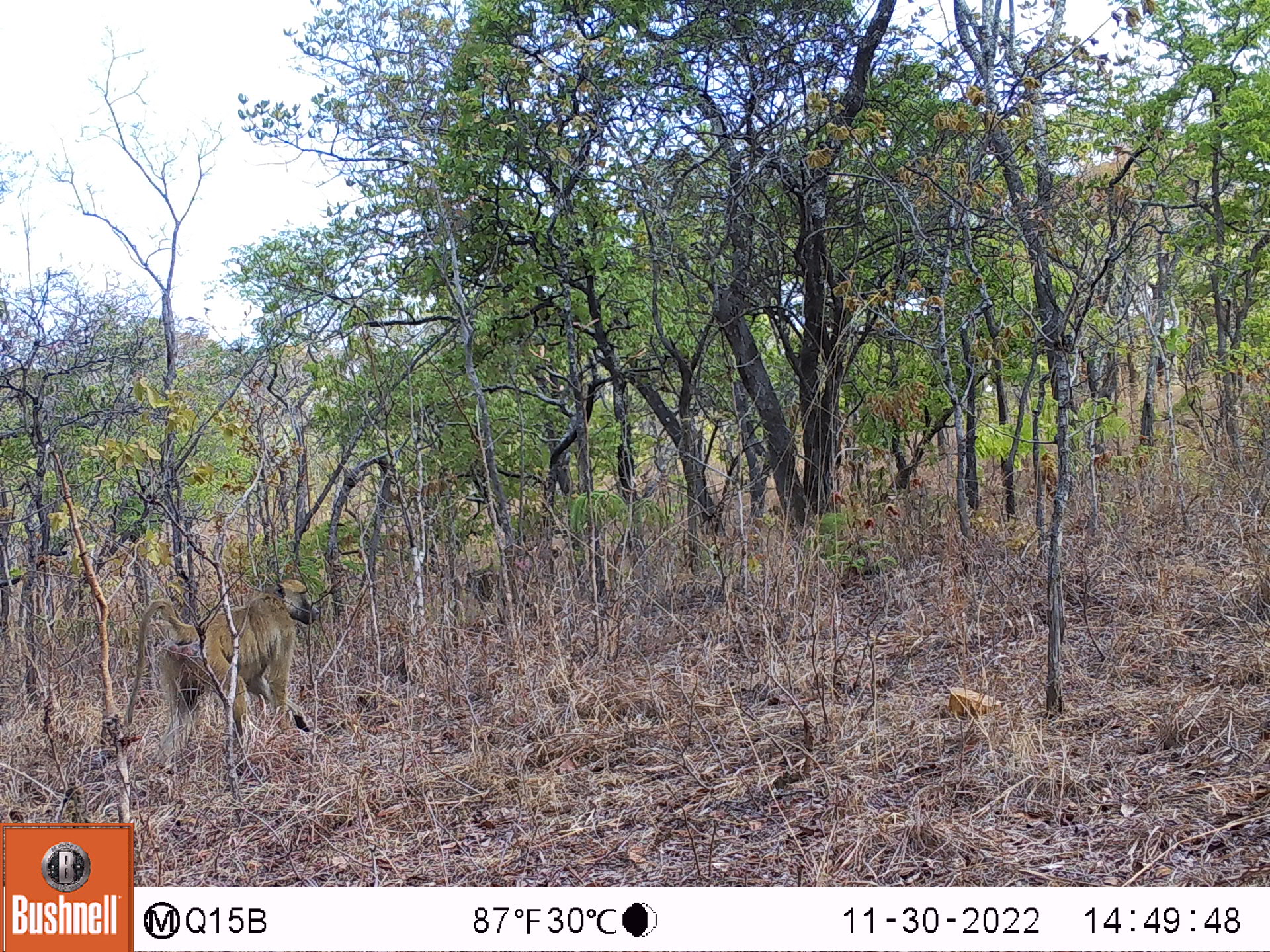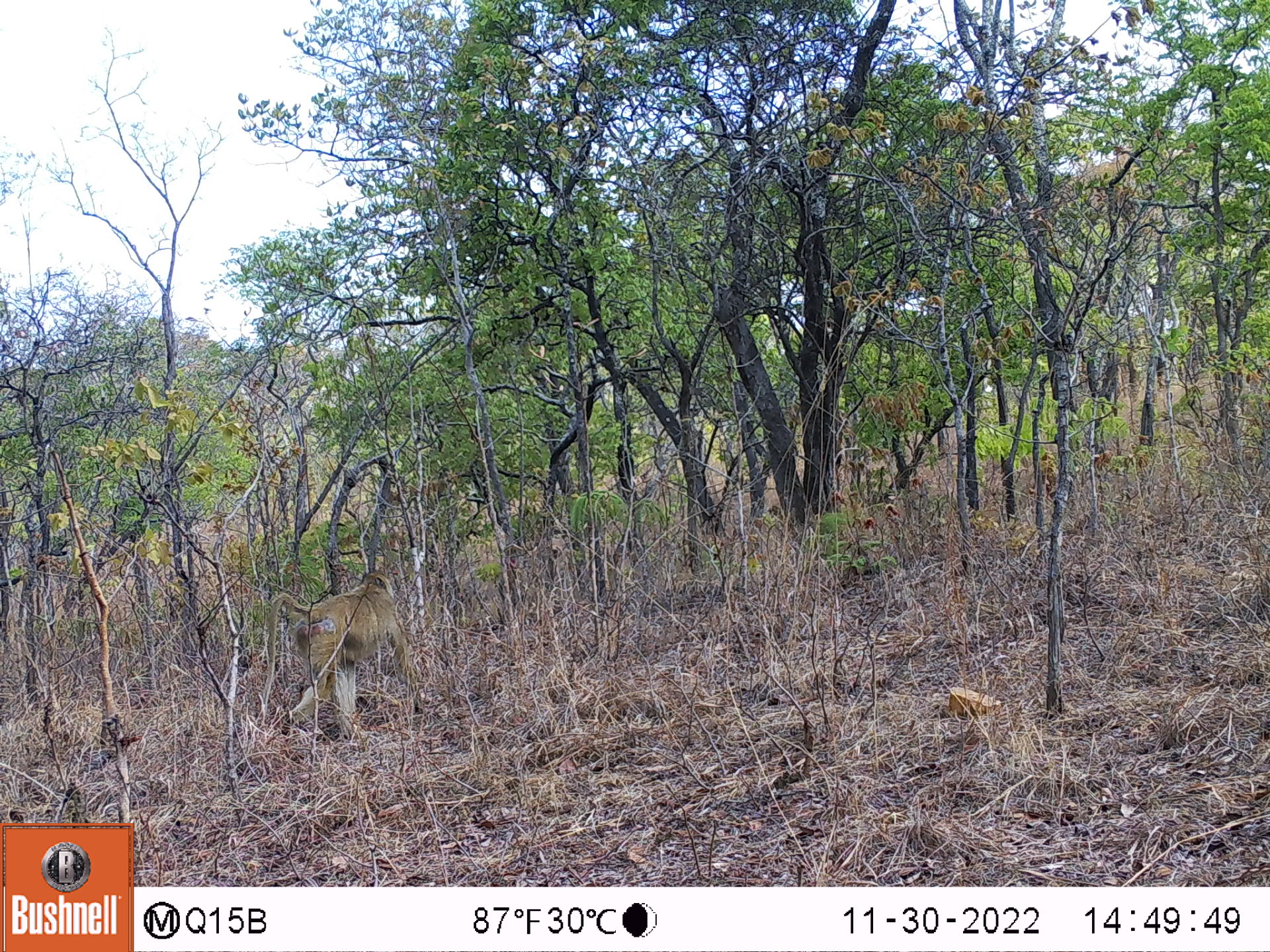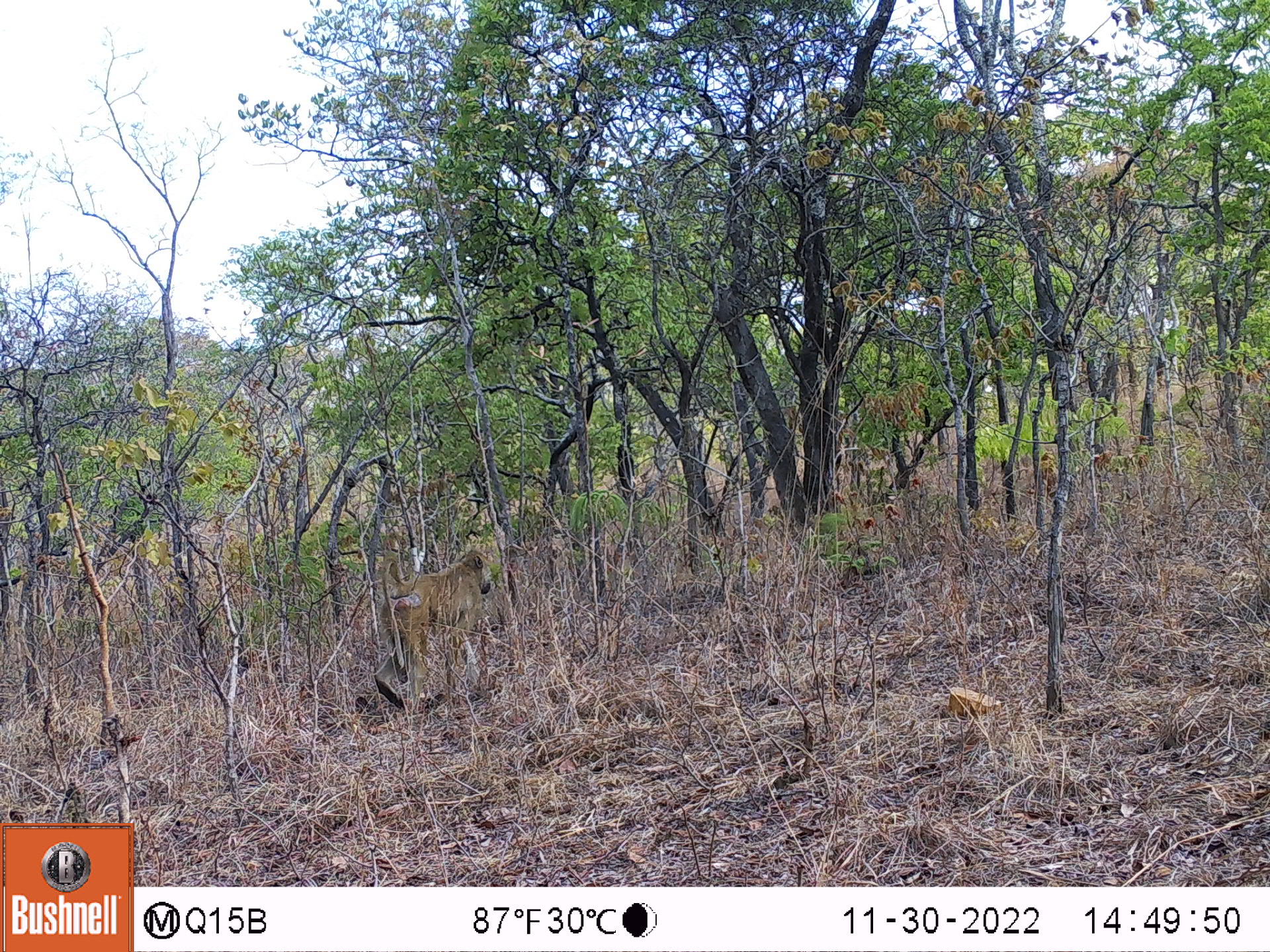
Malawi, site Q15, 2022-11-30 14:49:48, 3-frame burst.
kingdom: Animalia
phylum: Chordata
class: Mammalia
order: Primates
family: Cercopithecidae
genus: Papio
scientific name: Papio cynocephalus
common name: yellow baboon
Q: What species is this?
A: Yellow baboon (Papio cynocephalus).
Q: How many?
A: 1.